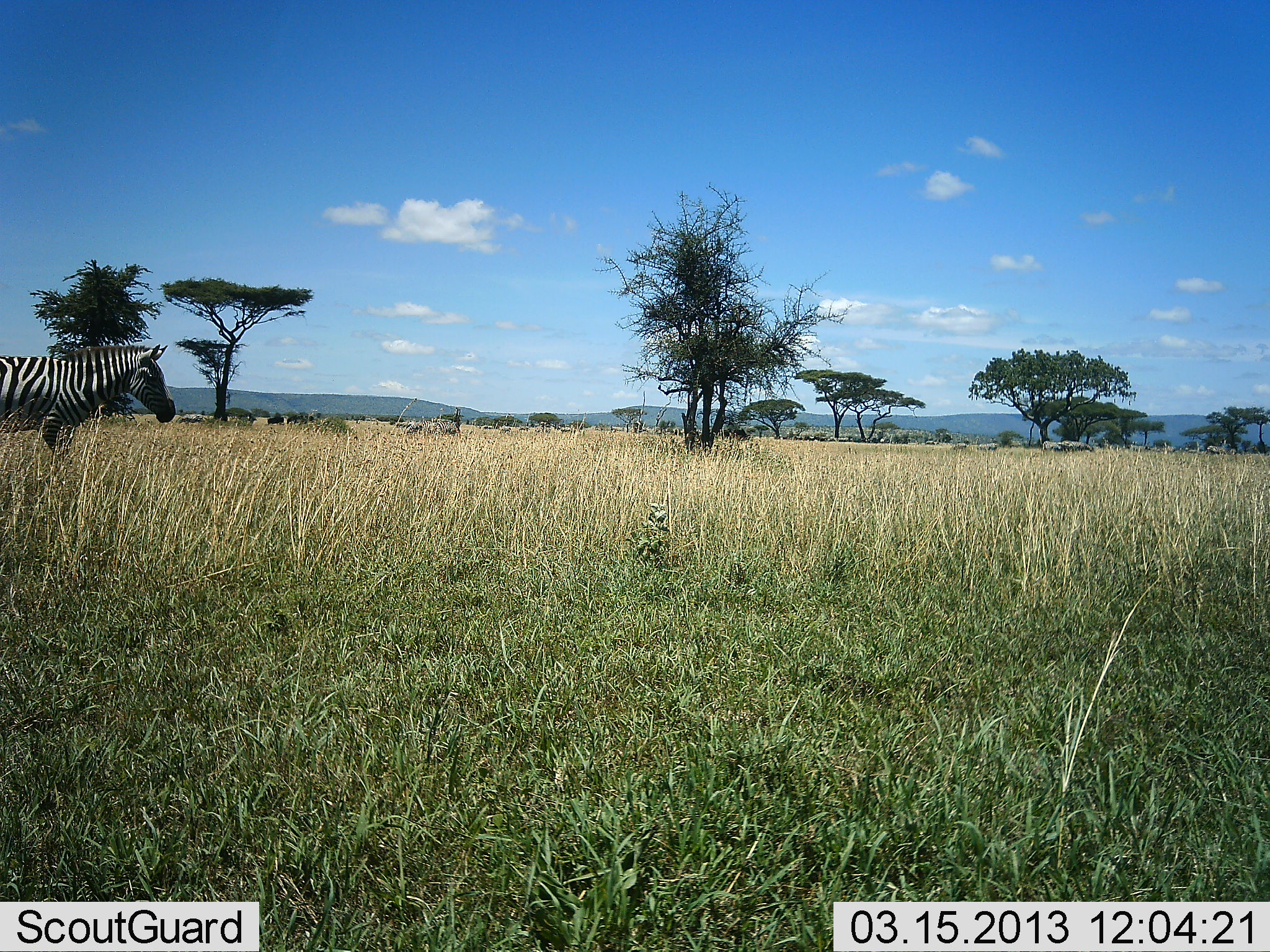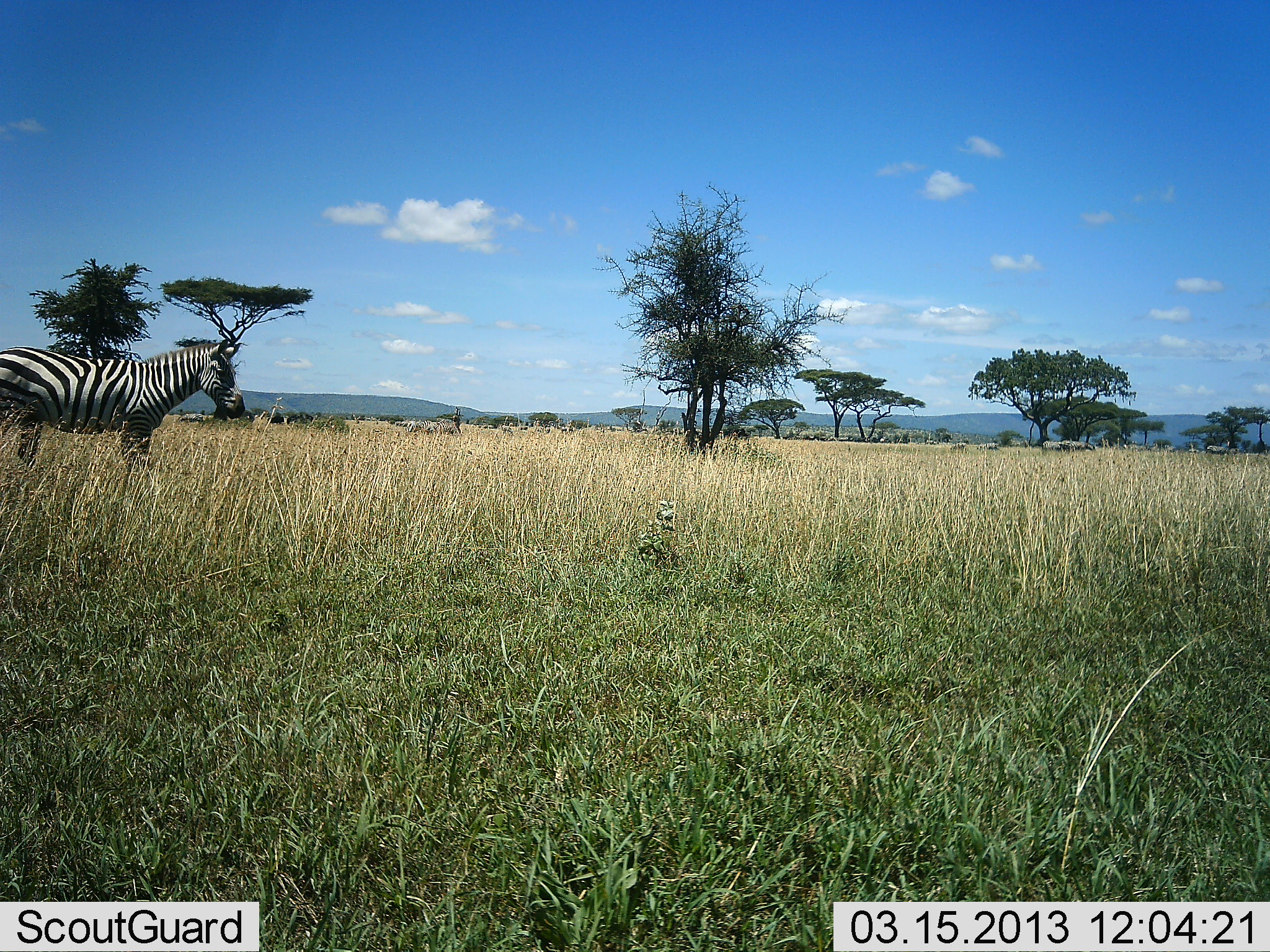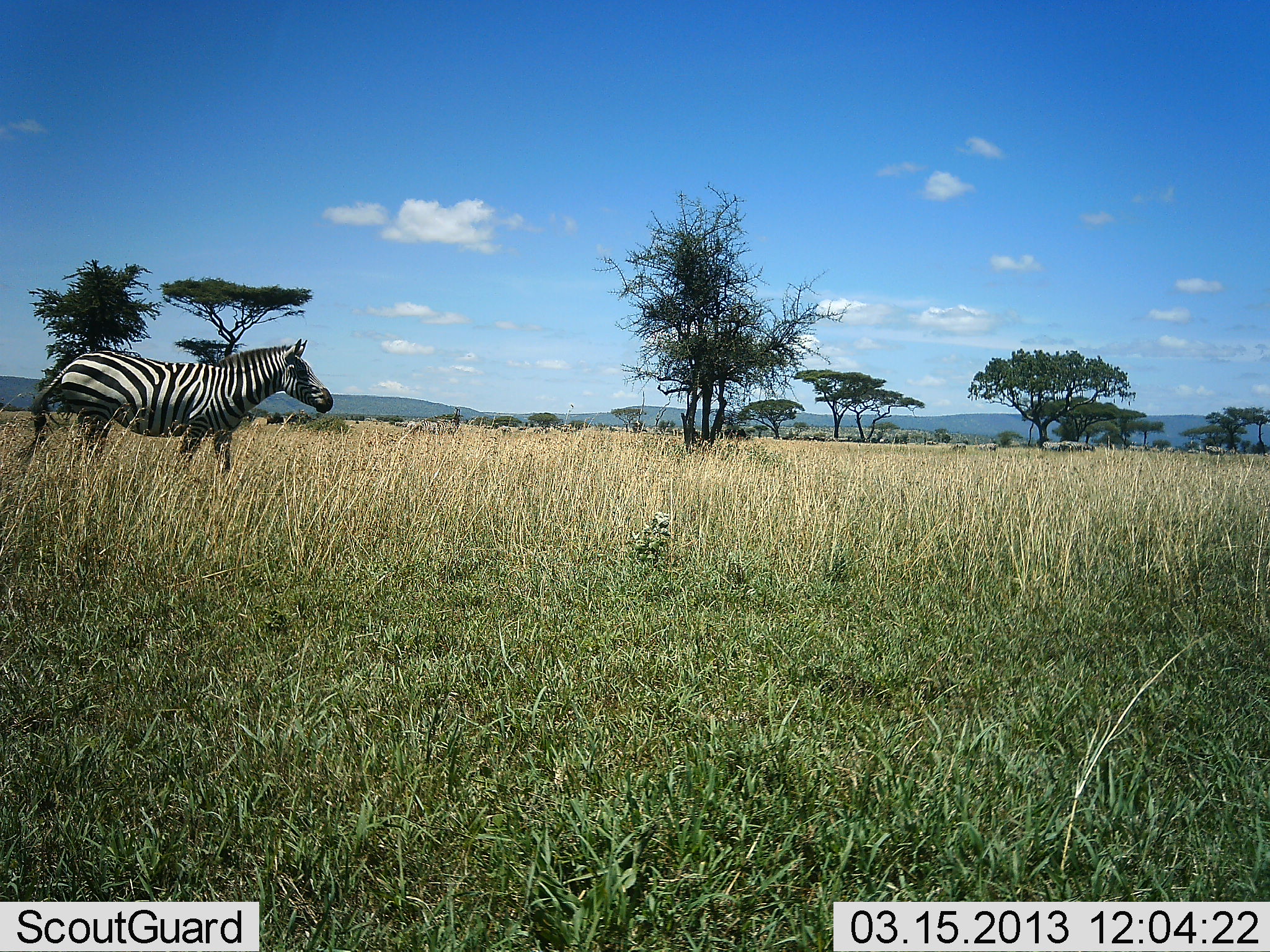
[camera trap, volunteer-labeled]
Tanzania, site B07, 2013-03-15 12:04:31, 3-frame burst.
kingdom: Animalia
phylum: Chordata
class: Mammalia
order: Perissodactyla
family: Equidae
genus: Equus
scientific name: Equus quagga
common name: plains zebra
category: zebra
Zebra (plains zebra) (Equus quagga), count 1. Behavior (volunteer vote fractions): standing 18%, resting 0%, moving 94%, interacting 0%. Young present (vote fraction): 0%. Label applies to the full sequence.